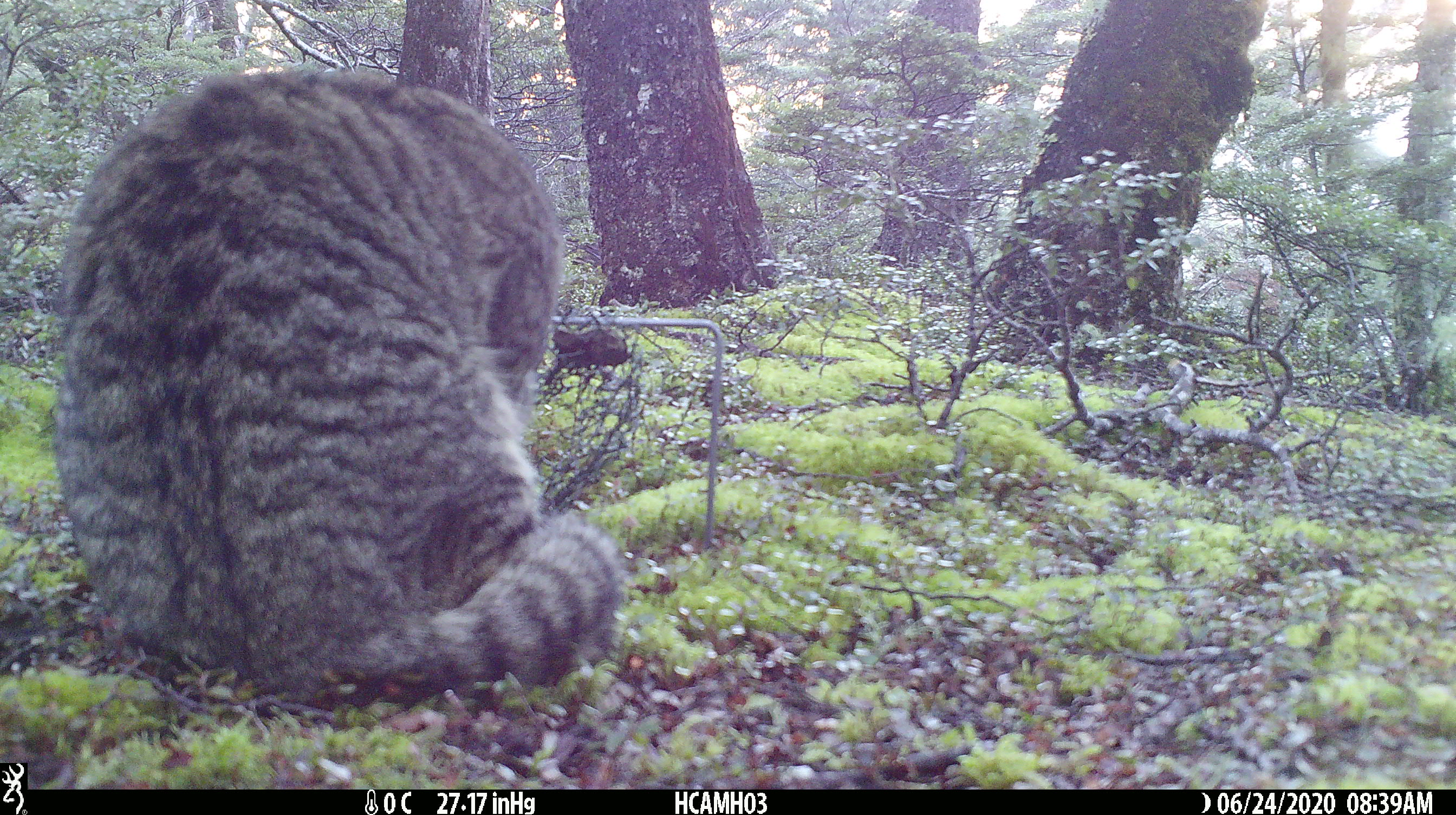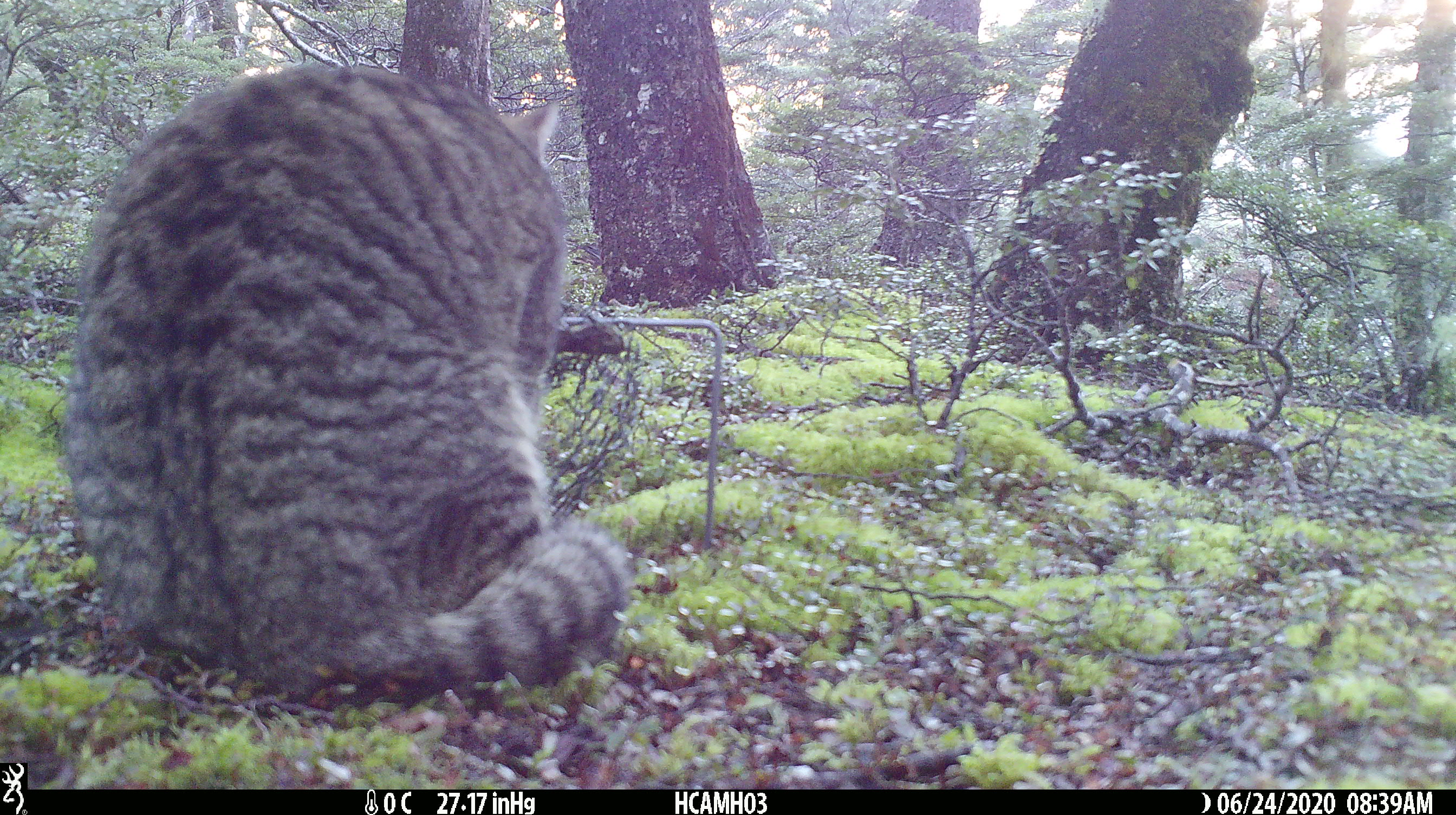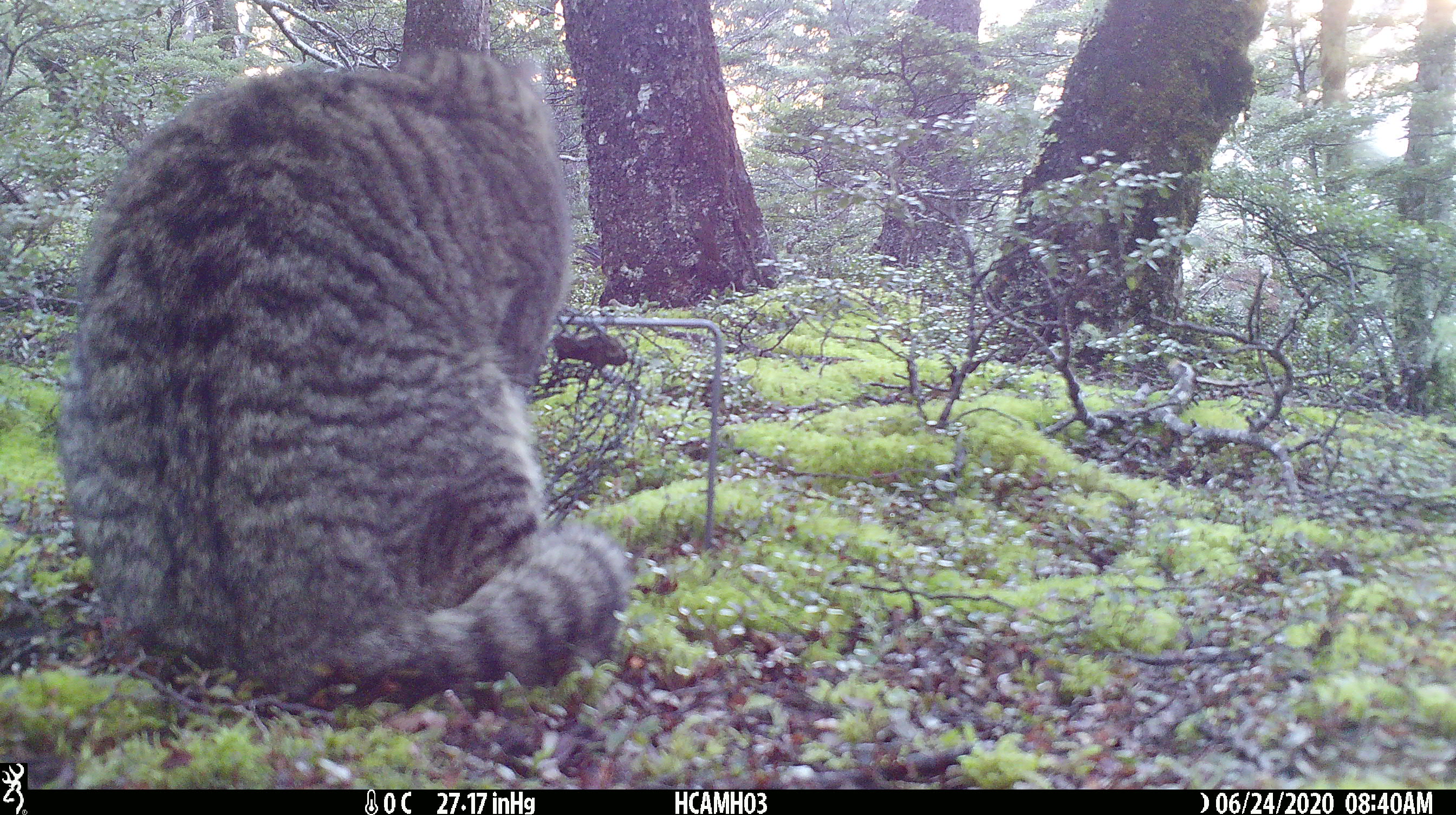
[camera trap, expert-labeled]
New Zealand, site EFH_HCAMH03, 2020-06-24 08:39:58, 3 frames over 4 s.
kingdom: Animalia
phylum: Chordata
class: Mammalia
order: Carnivora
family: Felidae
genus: Felis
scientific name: Felis catus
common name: domestic cat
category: cat